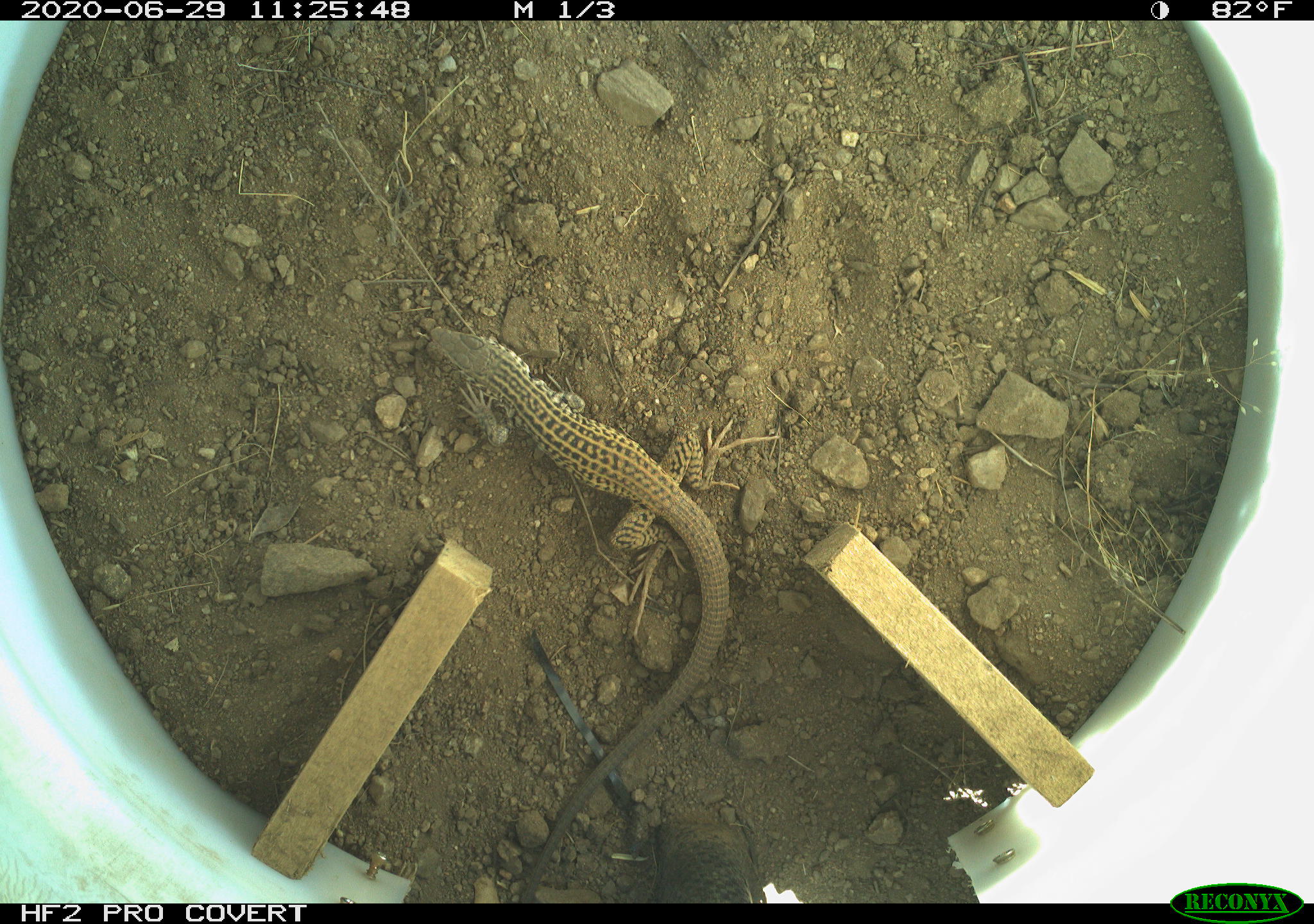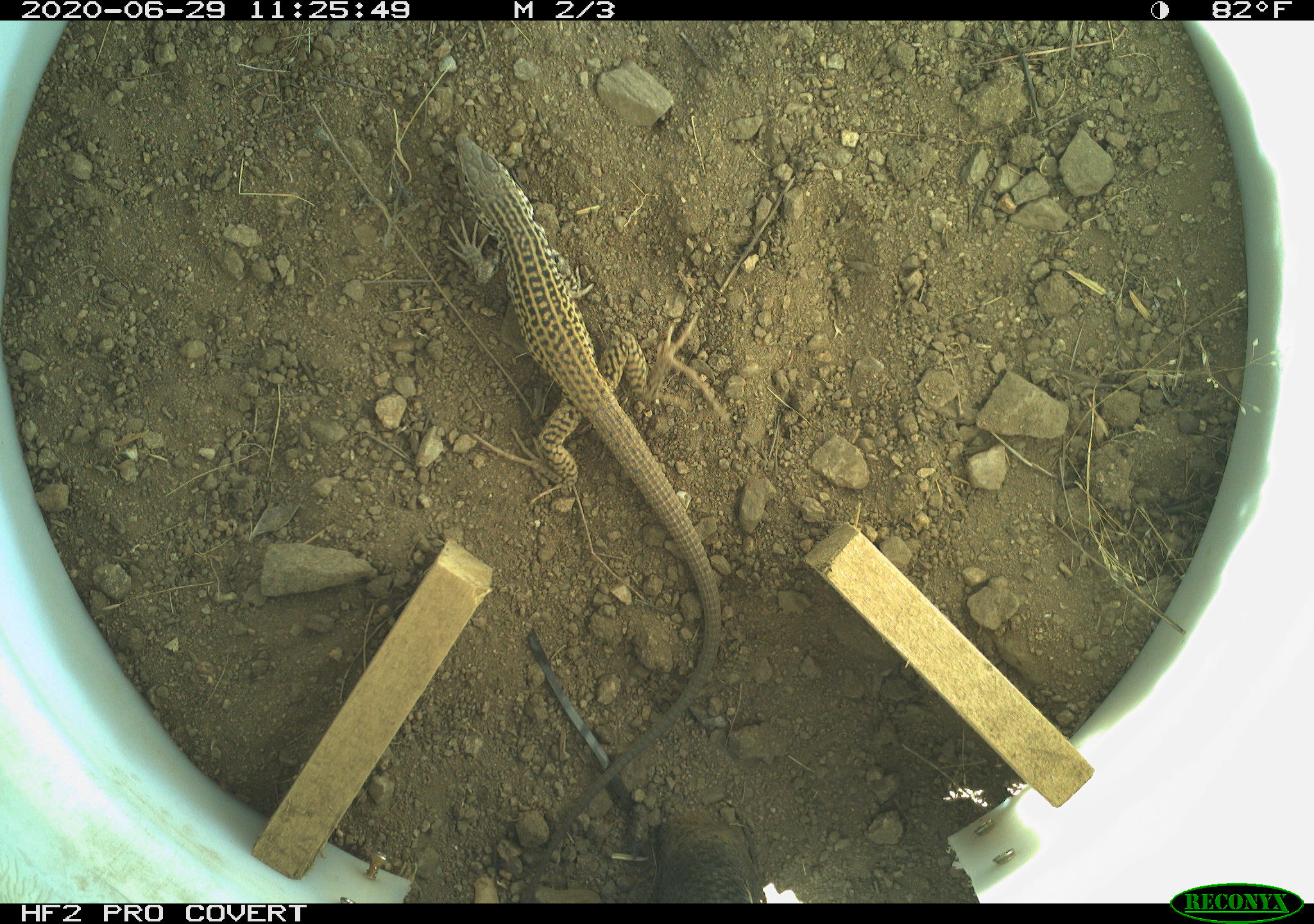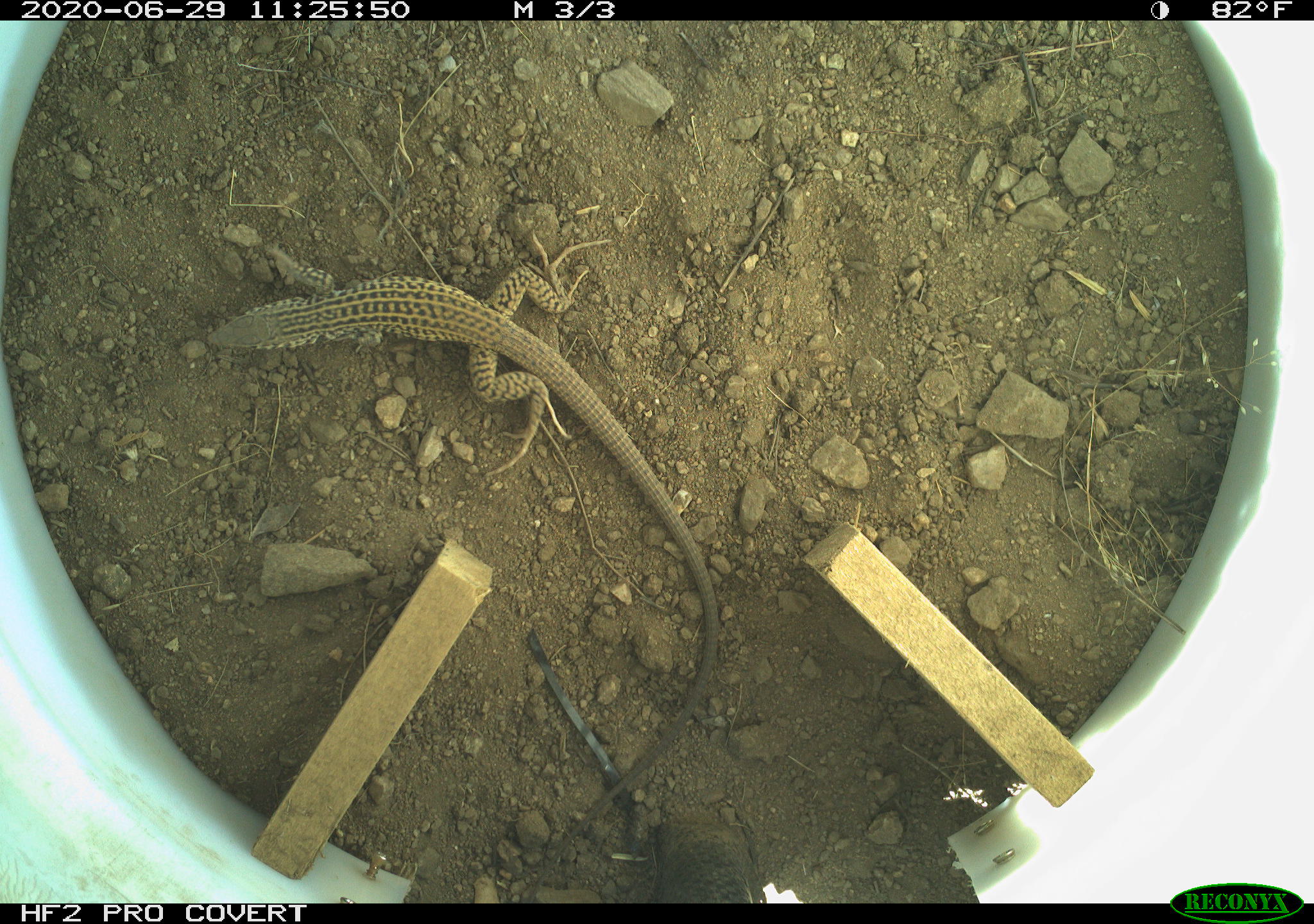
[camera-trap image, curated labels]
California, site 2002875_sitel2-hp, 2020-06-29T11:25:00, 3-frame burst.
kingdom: Animalia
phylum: Chordata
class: Reptilia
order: Squamata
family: Teiidae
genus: Aspidoscelis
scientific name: Aspidoscelis tigris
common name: western whiptail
Western whiptail (Aspidoscelis tigris).